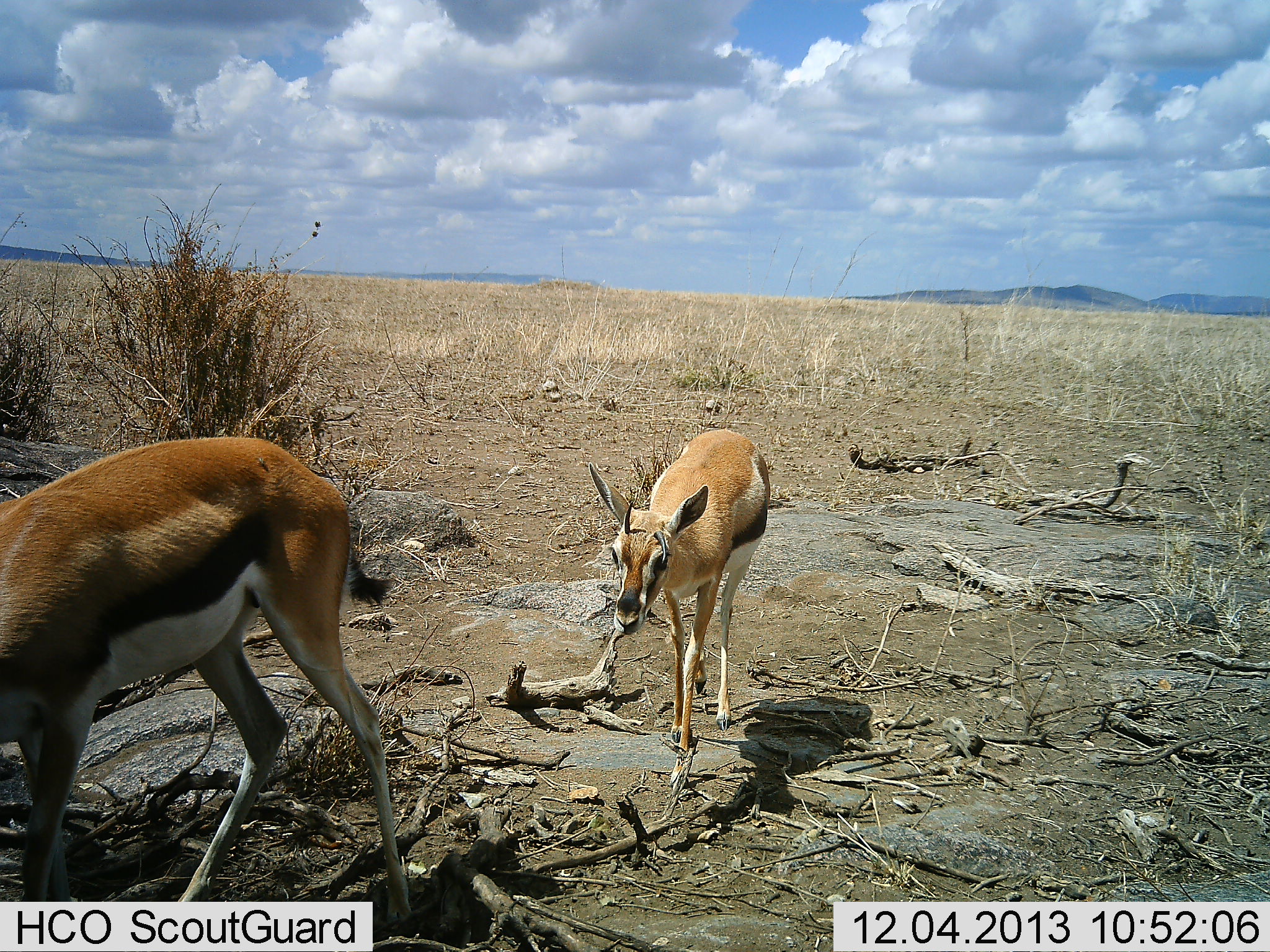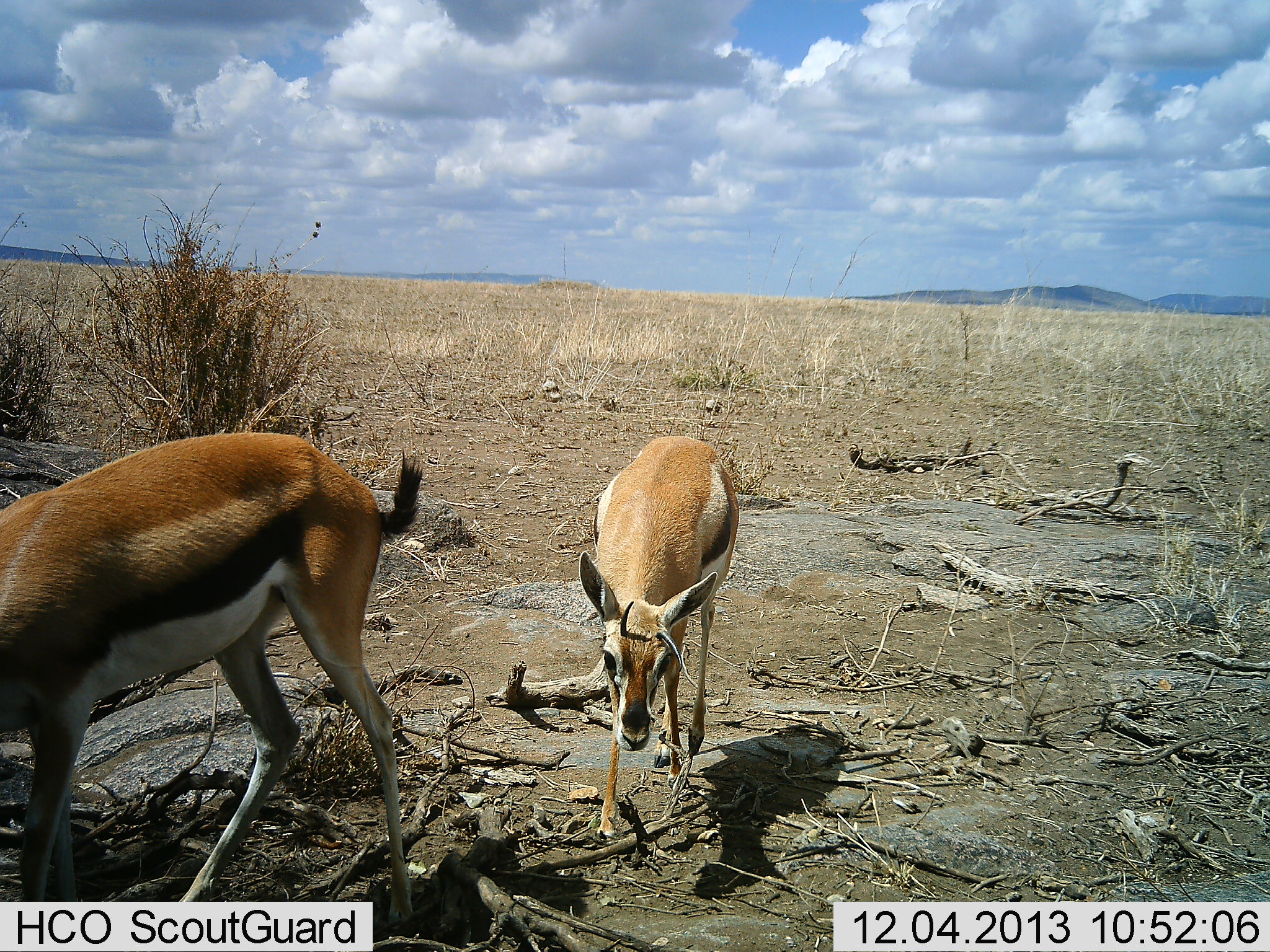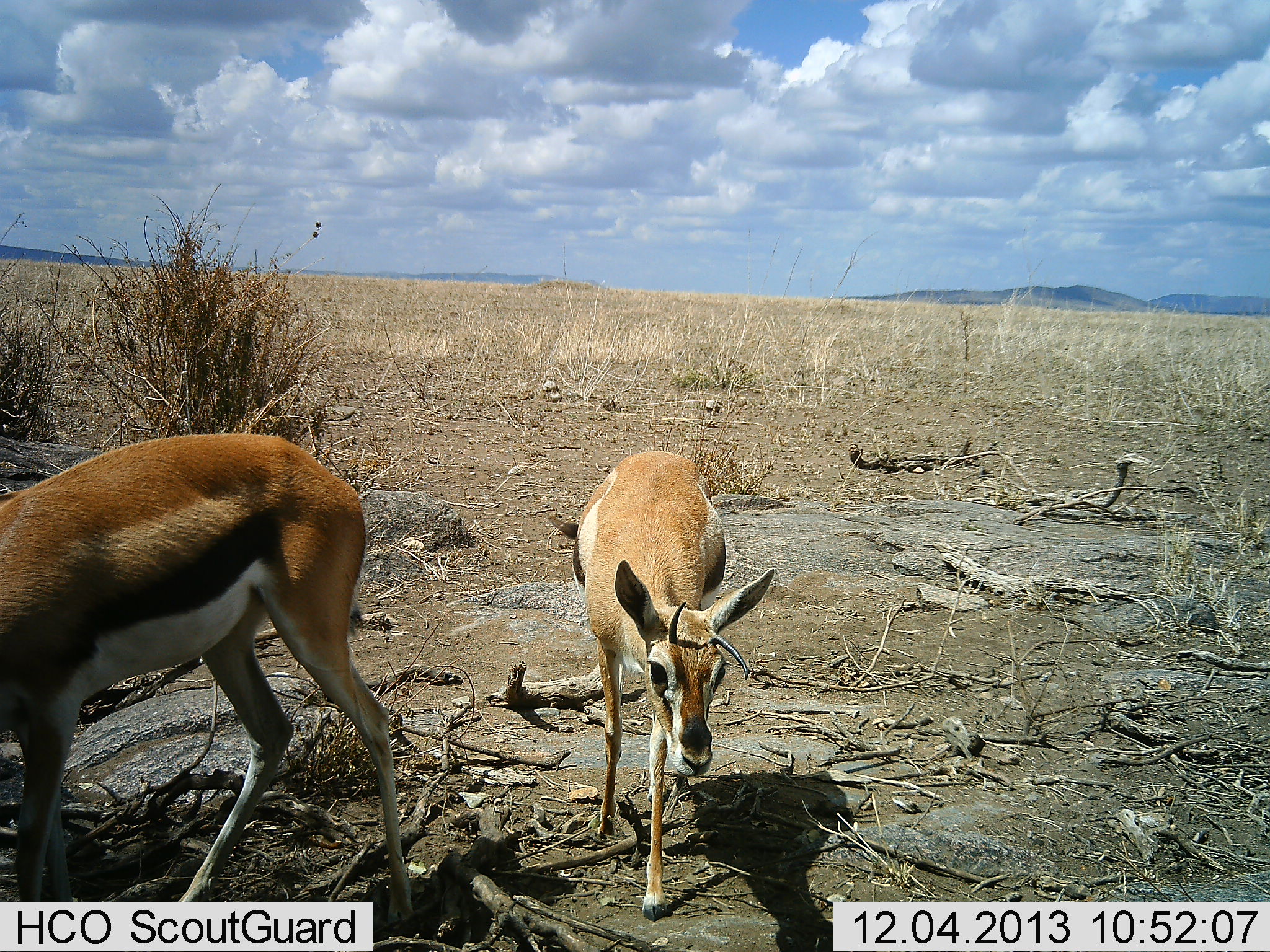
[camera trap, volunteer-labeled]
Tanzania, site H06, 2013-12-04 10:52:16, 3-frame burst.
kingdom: Animalia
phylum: Chordata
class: Mammalia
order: Artiodactyla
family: Bovidae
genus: Eudorcas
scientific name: Eudorcas thomsonii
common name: thomson's gazelle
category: gazellethomsons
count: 2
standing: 80%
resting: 0%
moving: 70%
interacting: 0%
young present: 10%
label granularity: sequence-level